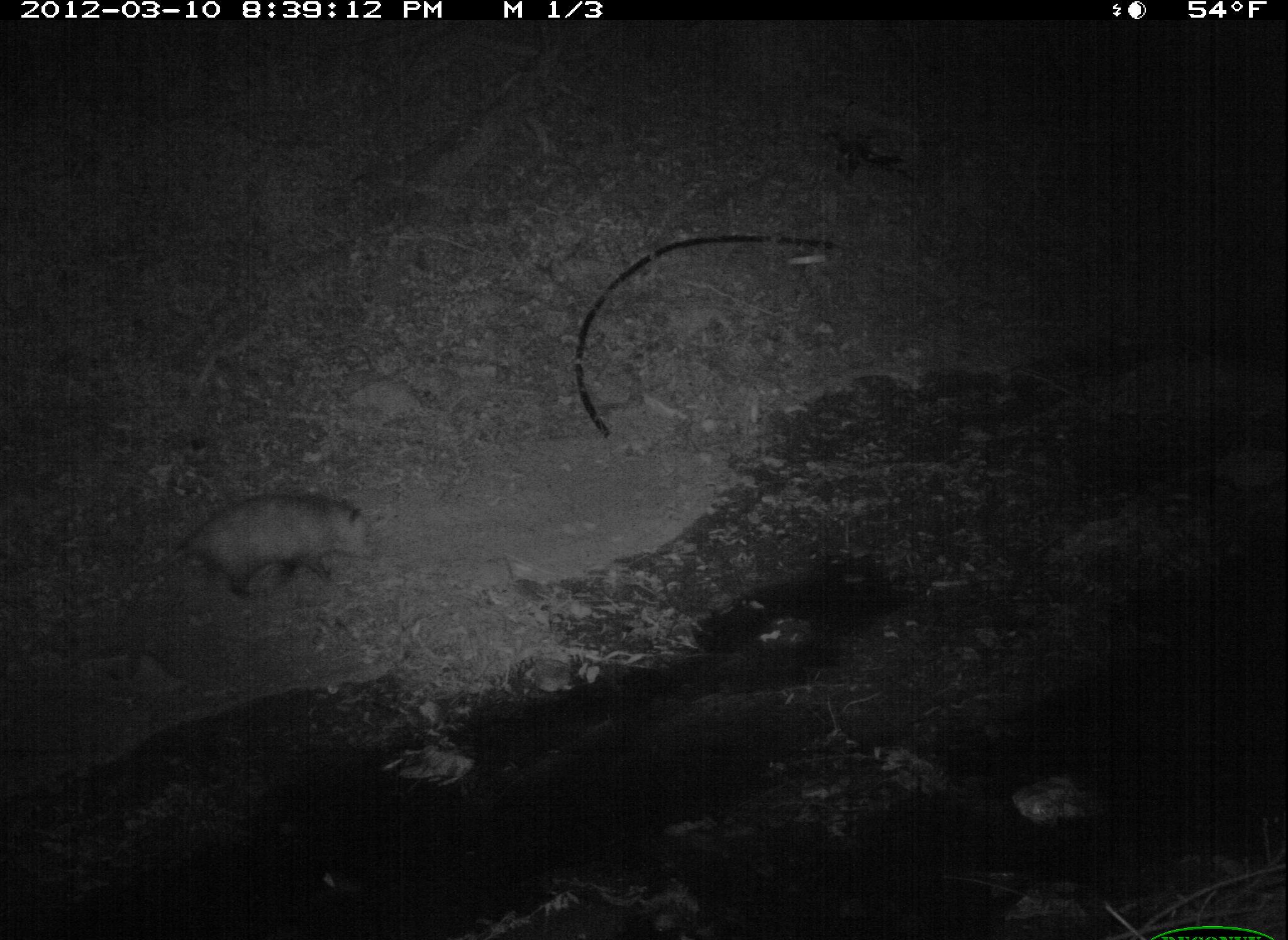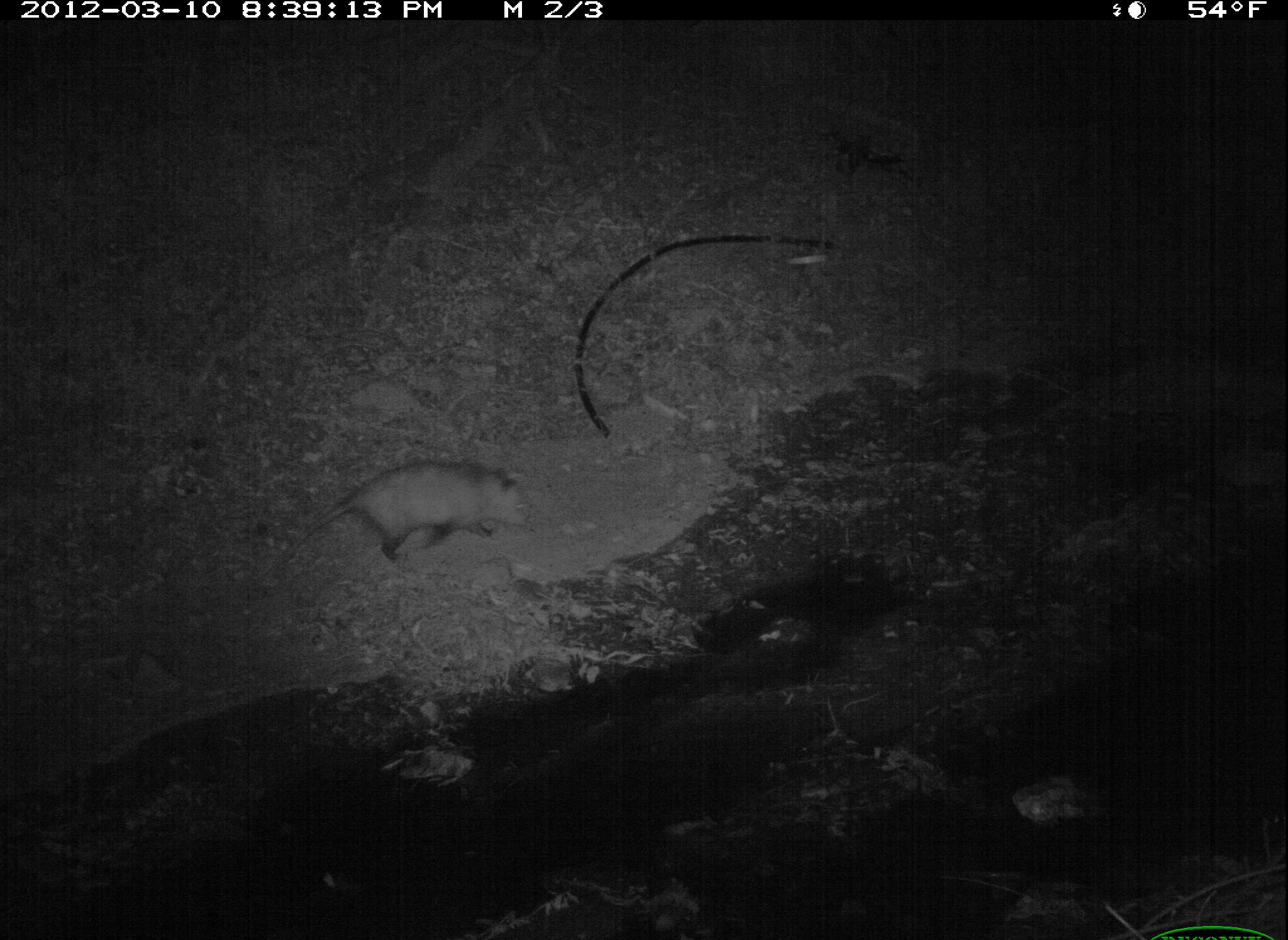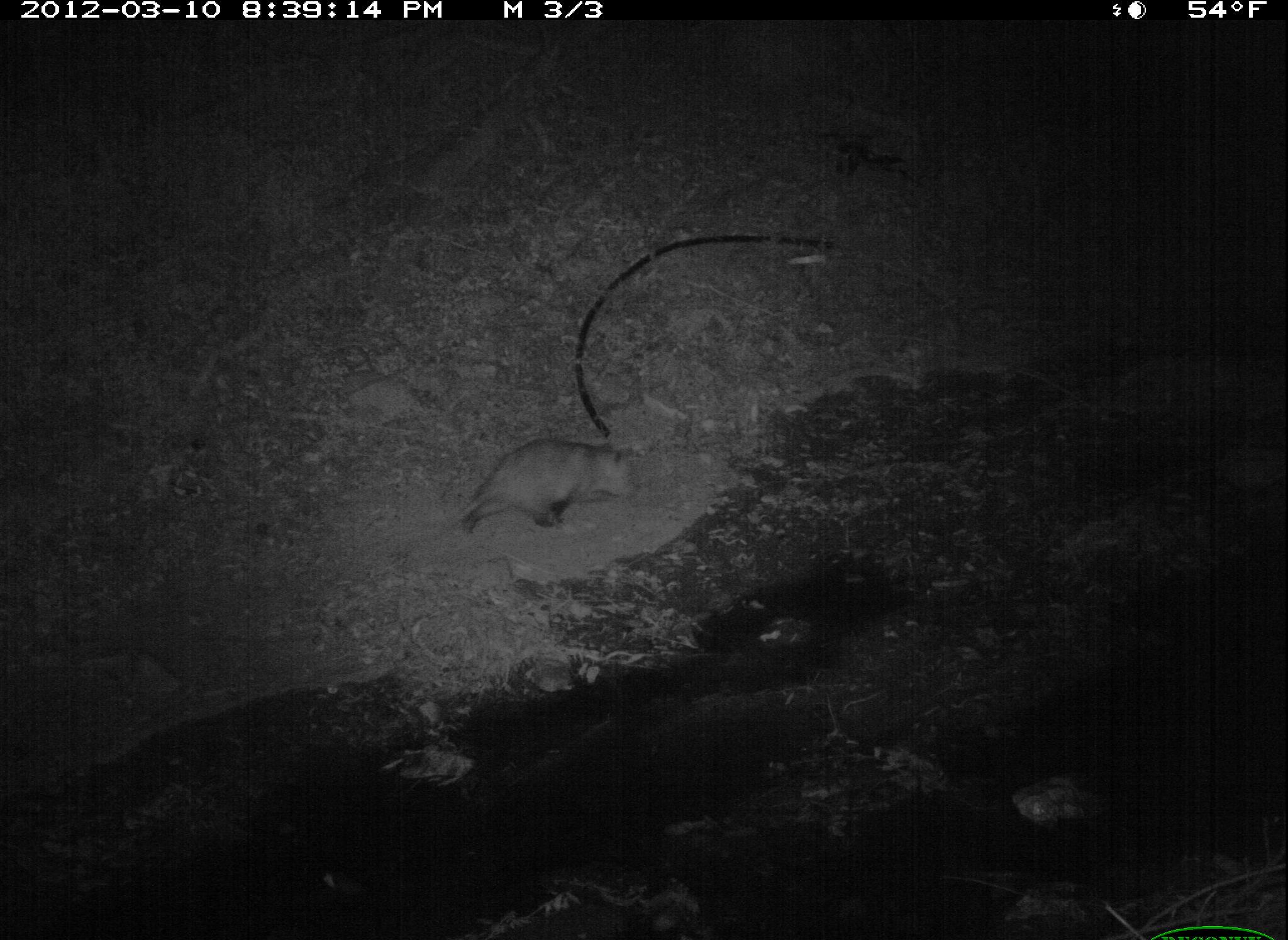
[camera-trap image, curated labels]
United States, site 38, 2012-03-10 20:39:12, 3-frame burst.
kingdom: Animalia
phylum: Chordata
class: Mammalia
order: Didelphimorphia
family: Didelphidae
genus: Didelphis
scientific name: Didelphis virginiana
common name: virginia opossum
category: opossum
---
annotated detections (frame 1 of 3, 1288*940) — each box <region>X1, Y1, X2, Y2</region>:
opossum: <region>122, 486, 391, 607</region>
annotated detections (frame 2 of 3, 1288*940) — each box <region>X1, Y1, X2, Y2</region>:
opossum: <region>264, 454, 539, 583</region>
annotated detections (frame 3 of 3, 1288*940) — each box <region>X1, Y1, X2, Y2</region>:
opossum: <region>435, 432, 658, 559</region>